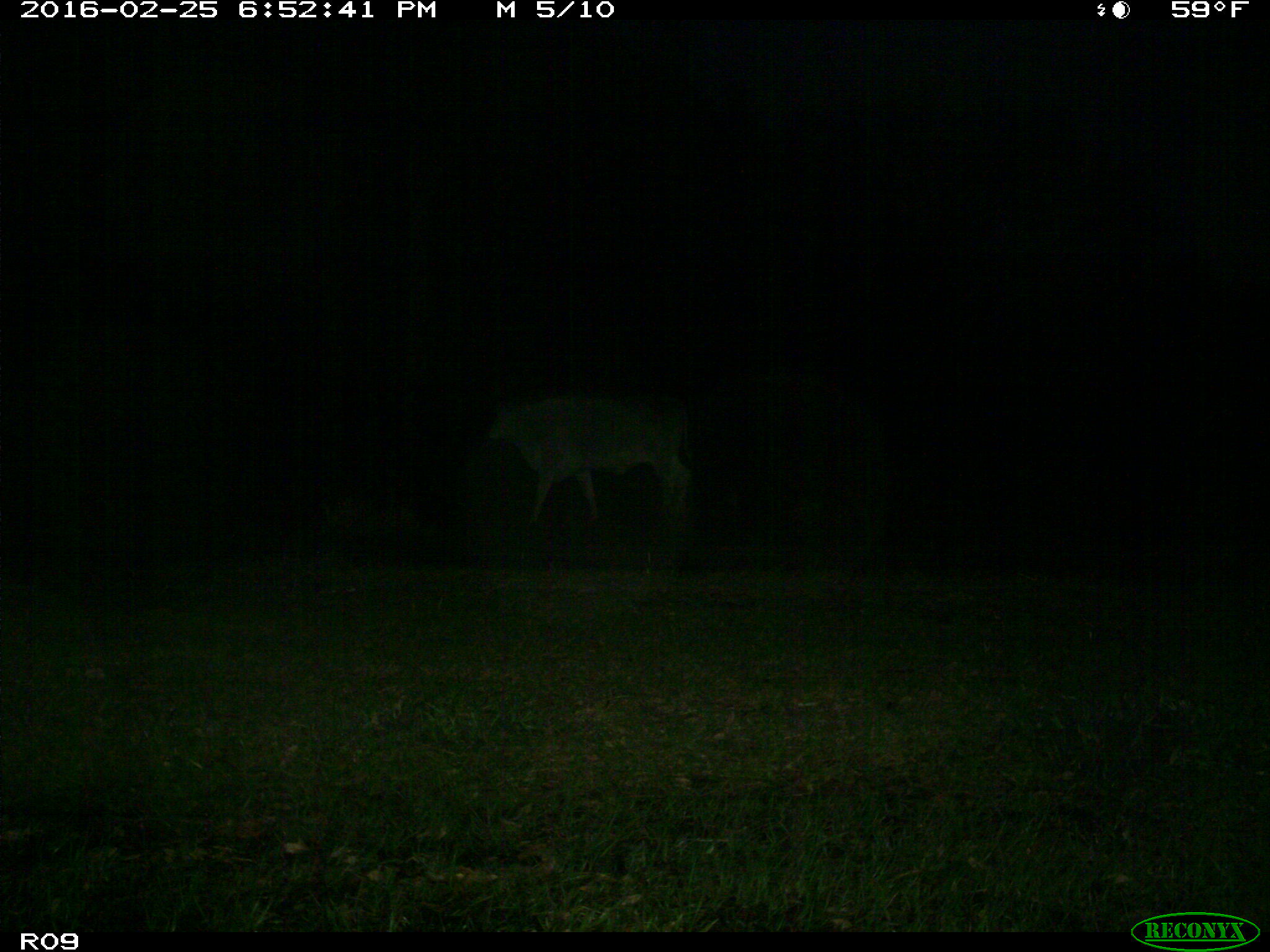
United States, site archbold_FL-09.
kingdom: Animalia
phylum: Chordata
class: Mammalia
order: Artiodactyla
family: Bovidae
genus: Bos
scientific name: Bos taurus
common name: domestic cow